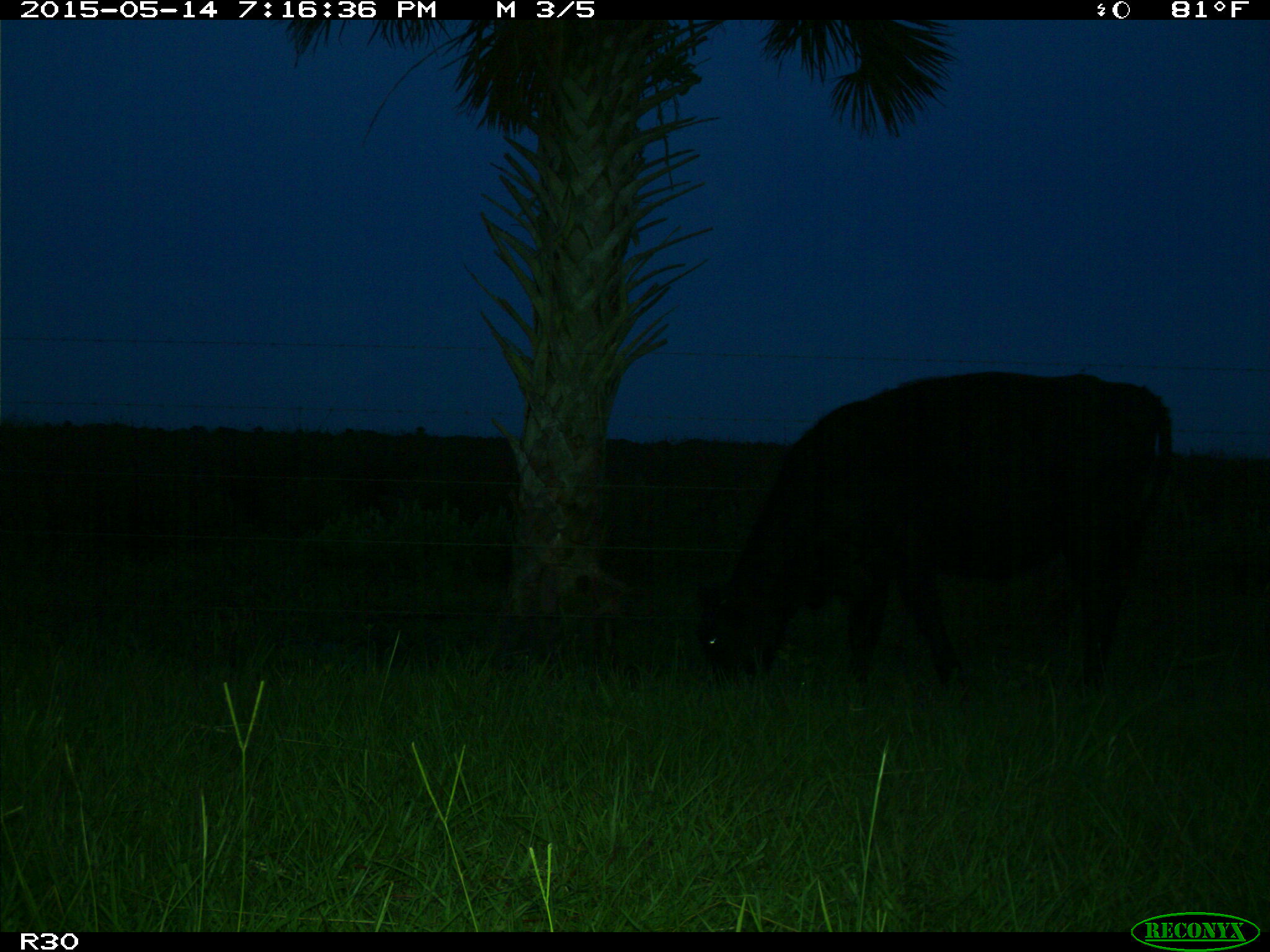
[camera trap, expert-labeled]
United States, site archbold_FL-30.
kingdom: Animalia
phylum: Chordata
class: Mammalia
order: Artiodactyla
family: Bovidae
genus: Bos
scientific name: Bos taurus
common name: domestic cow